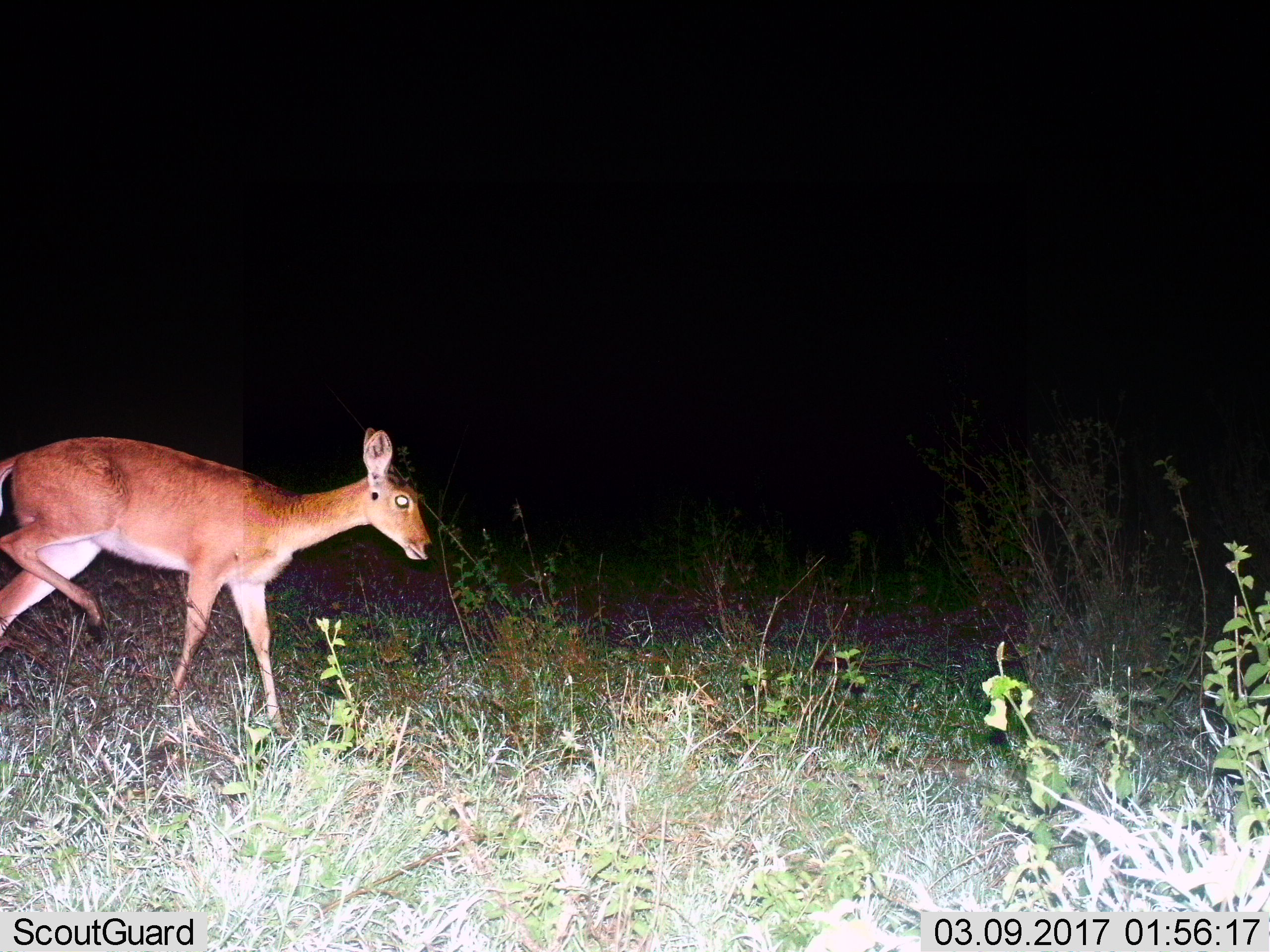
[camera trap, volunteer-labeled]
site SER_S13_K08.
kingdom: Animalia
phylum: Chordata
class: Mammalia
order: Artiodactyla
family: Bovidae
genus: Redunca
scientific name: Redunca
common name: reedbuck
Reedbuck (Redunca), count 1. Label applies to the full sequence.